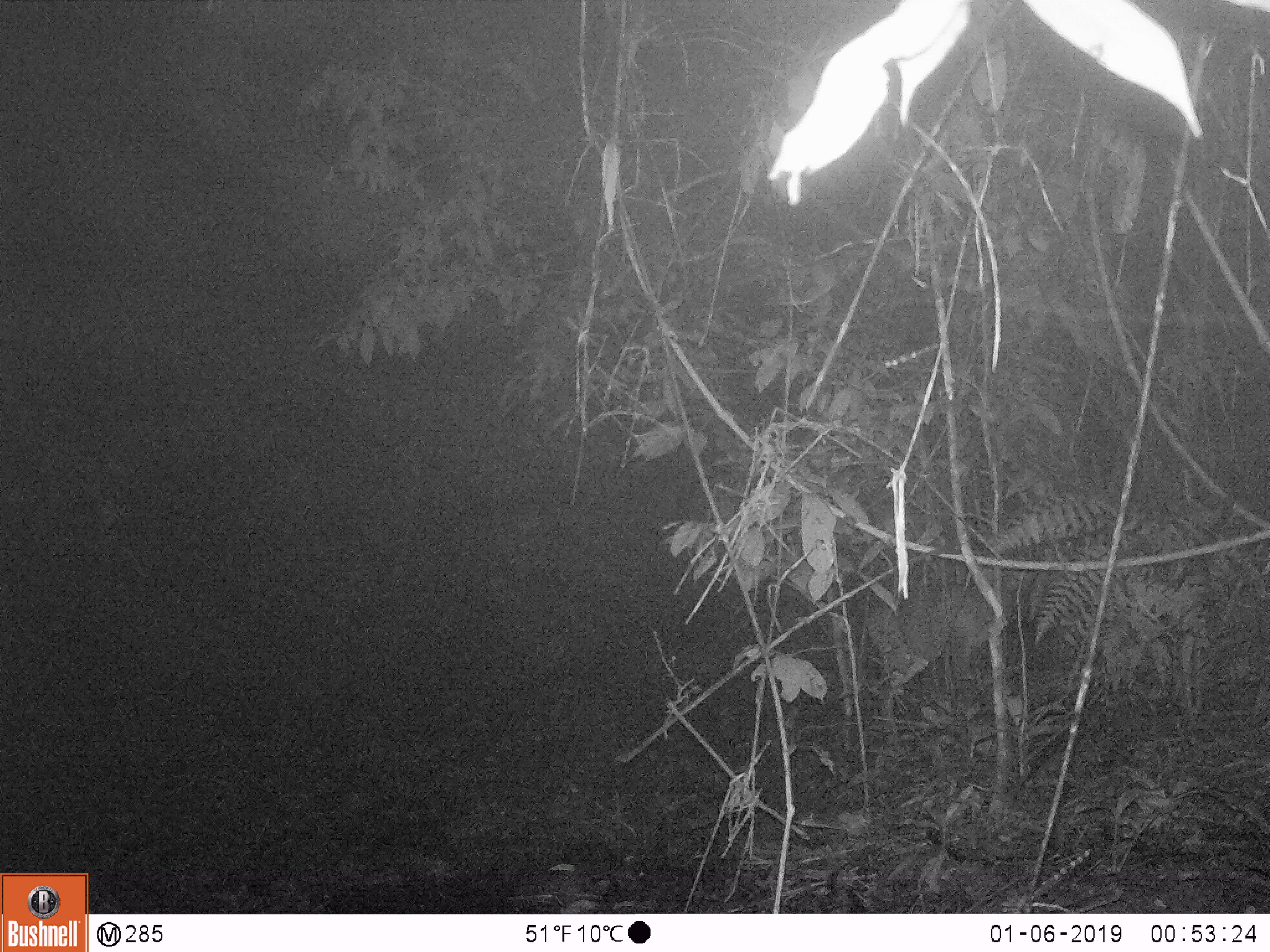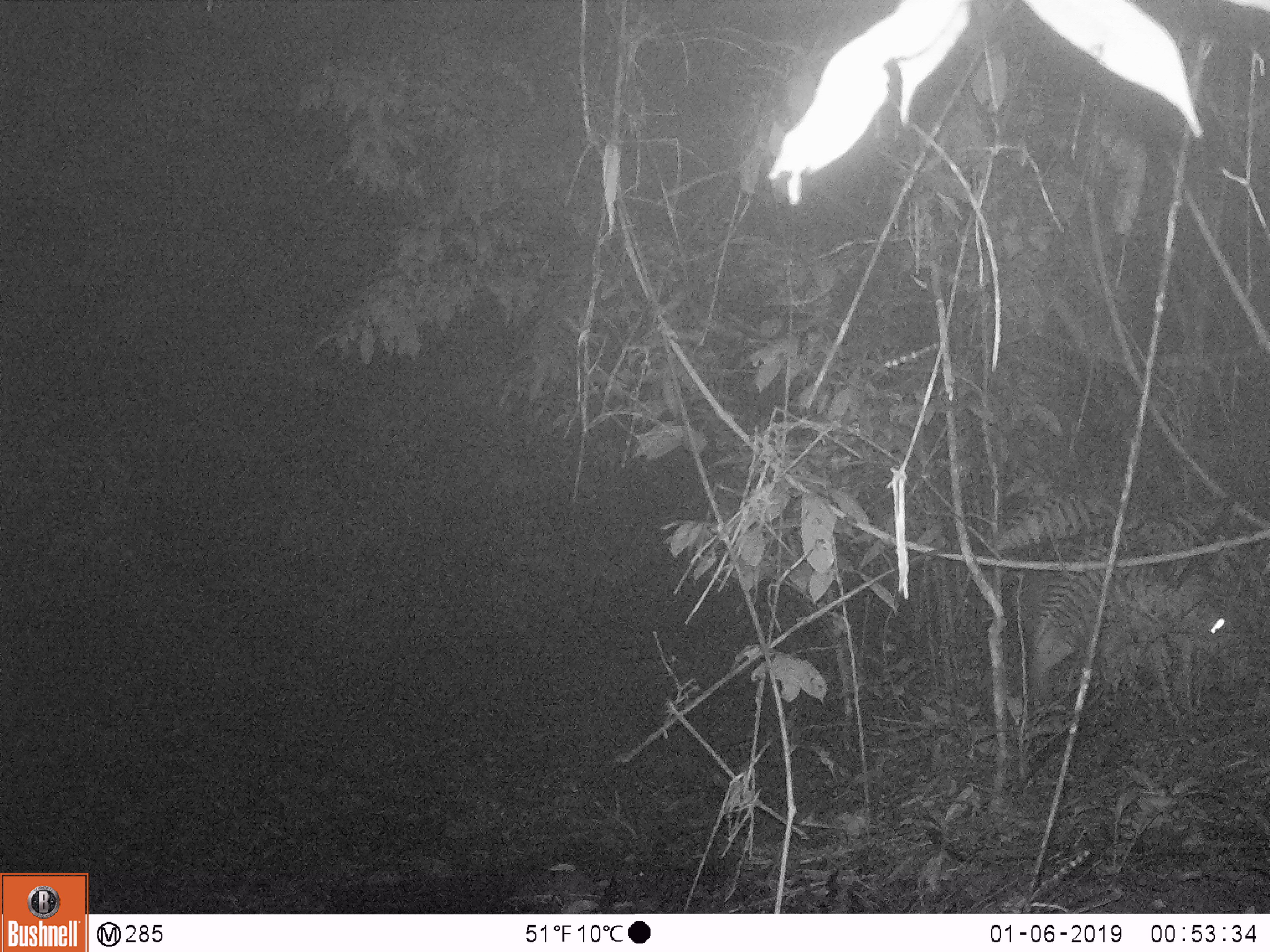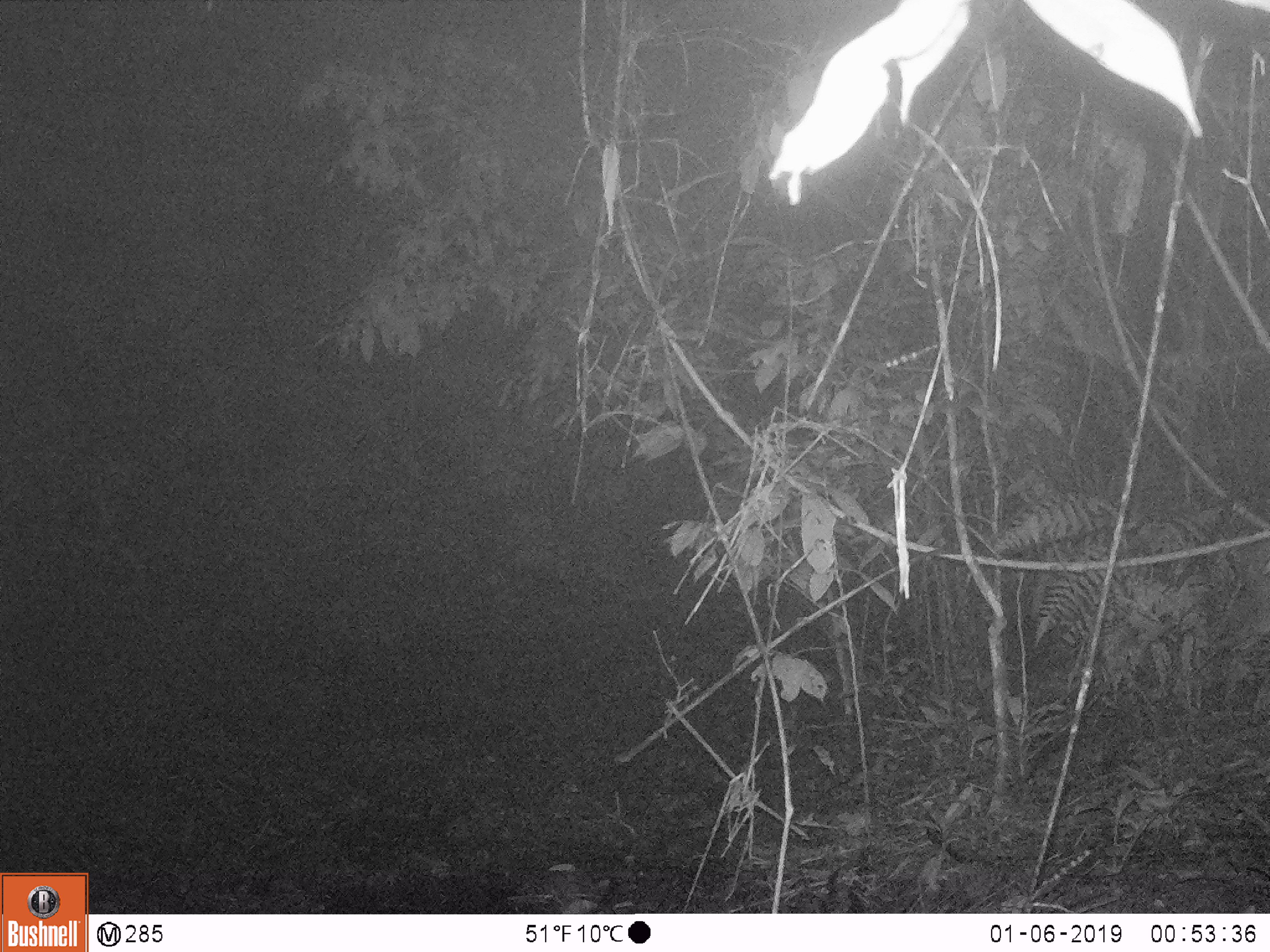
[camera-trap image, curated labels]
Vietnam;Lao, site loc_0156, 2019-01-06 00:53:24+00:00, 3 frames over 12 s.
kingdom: Animalia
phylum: Chordata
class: Mammalia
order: Artiodactyla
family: Cervidae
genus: Muntiacus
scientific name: Muntiacus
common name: muntjacs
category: unidentified muntjac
Unidentified muntjac (muntjacs) (Muntiacus). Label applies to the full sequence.